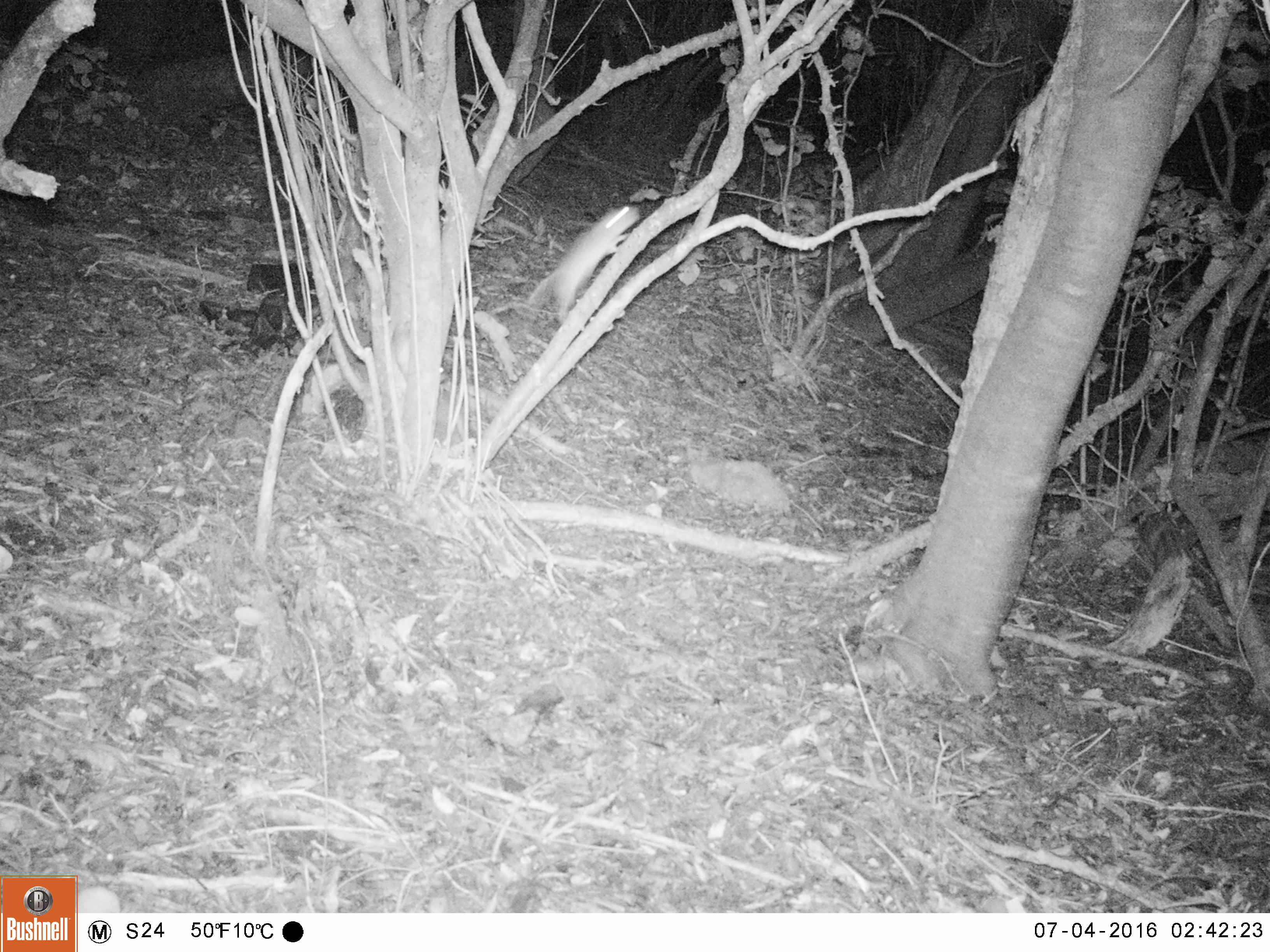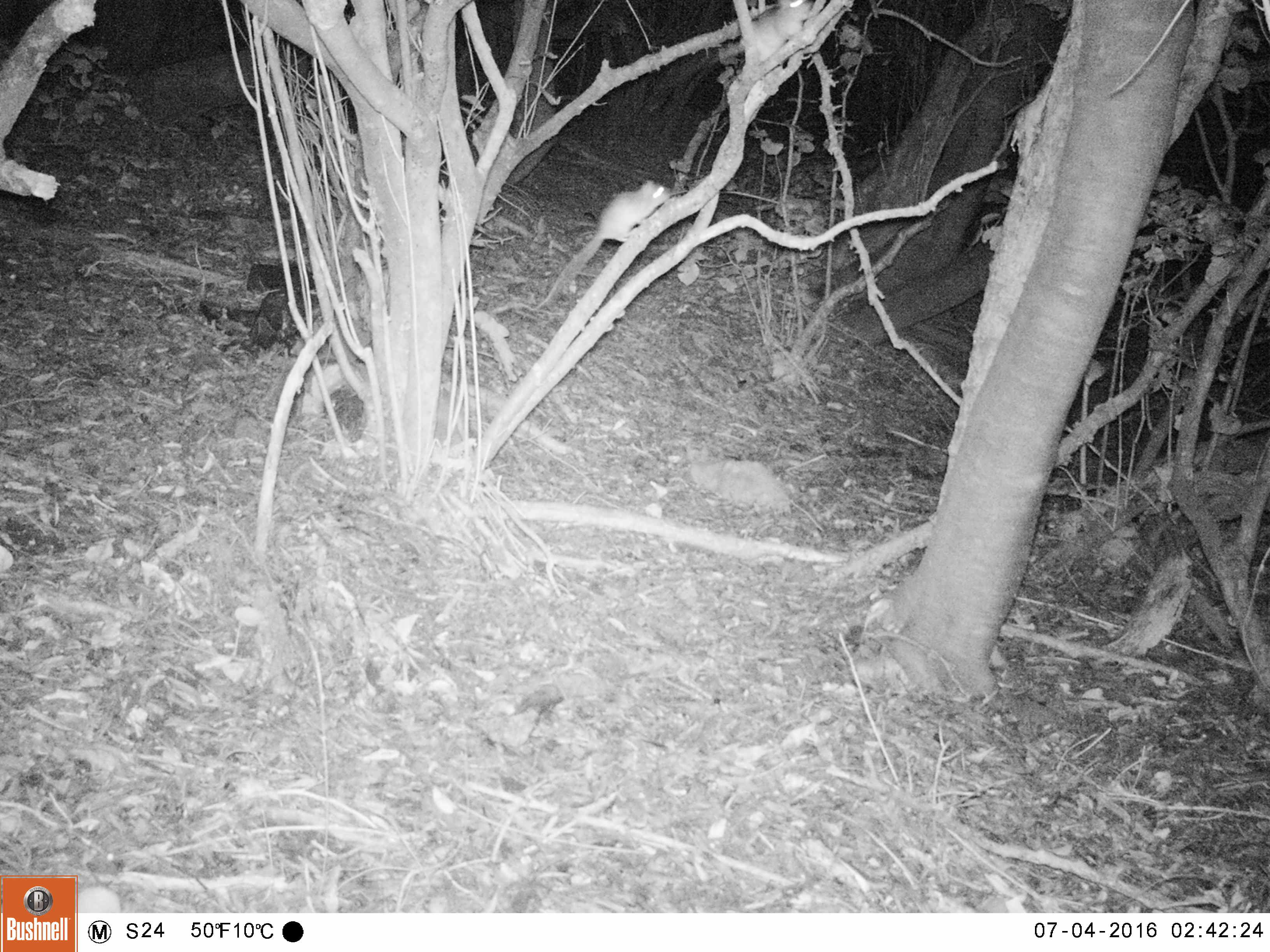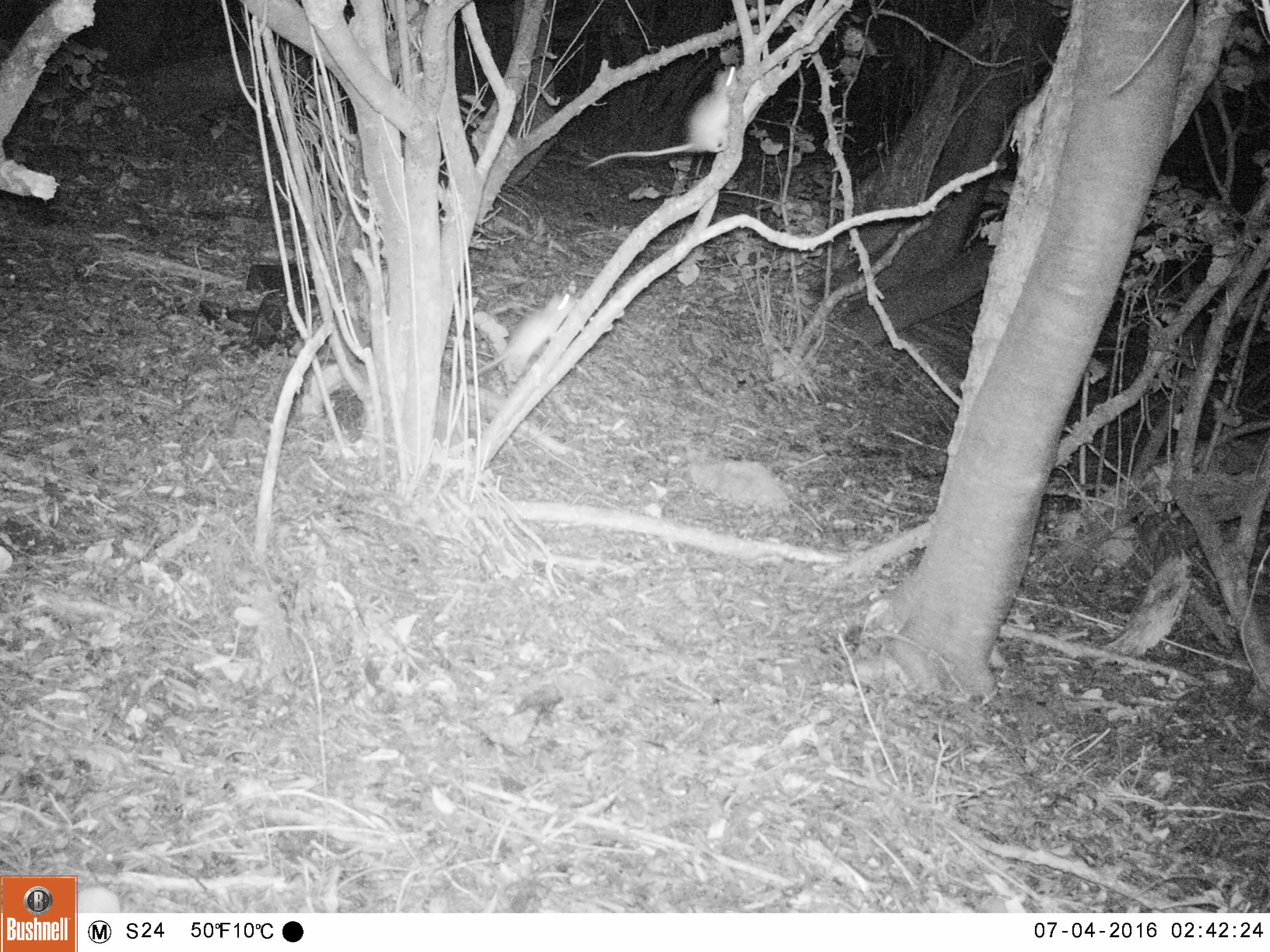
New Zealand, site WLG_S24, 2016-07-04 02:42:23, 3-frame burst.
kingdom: Animalia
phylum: Chordata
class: Mammalia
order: Rodentia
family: Muridae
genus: Rattus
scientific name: Rattus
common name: rat